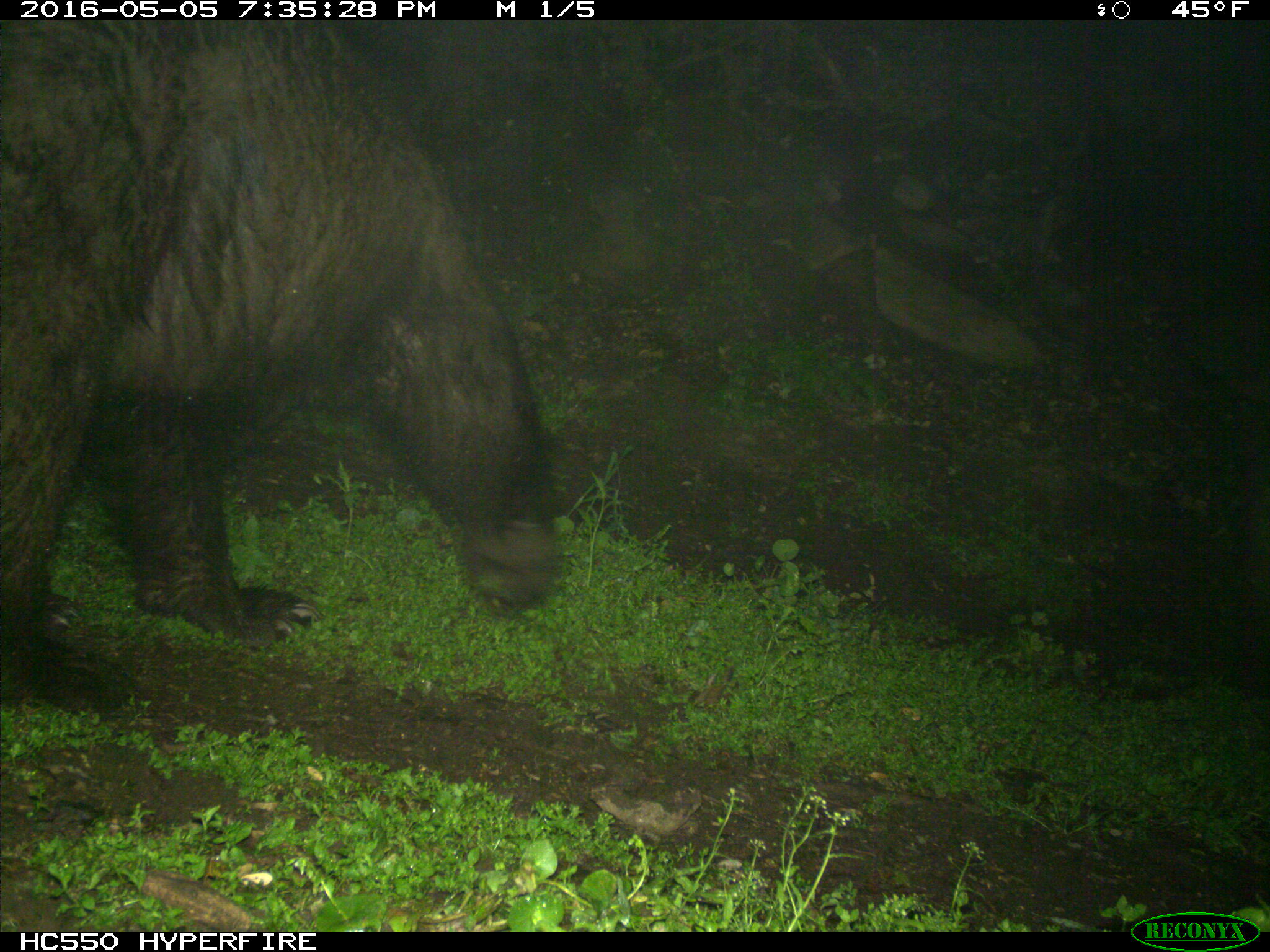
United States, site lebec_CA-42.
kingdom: Animalia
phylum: Chordata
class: Mammalia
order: Carnivora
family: Ursidae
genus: Ursus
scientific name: Ursus americanus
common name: american black bear